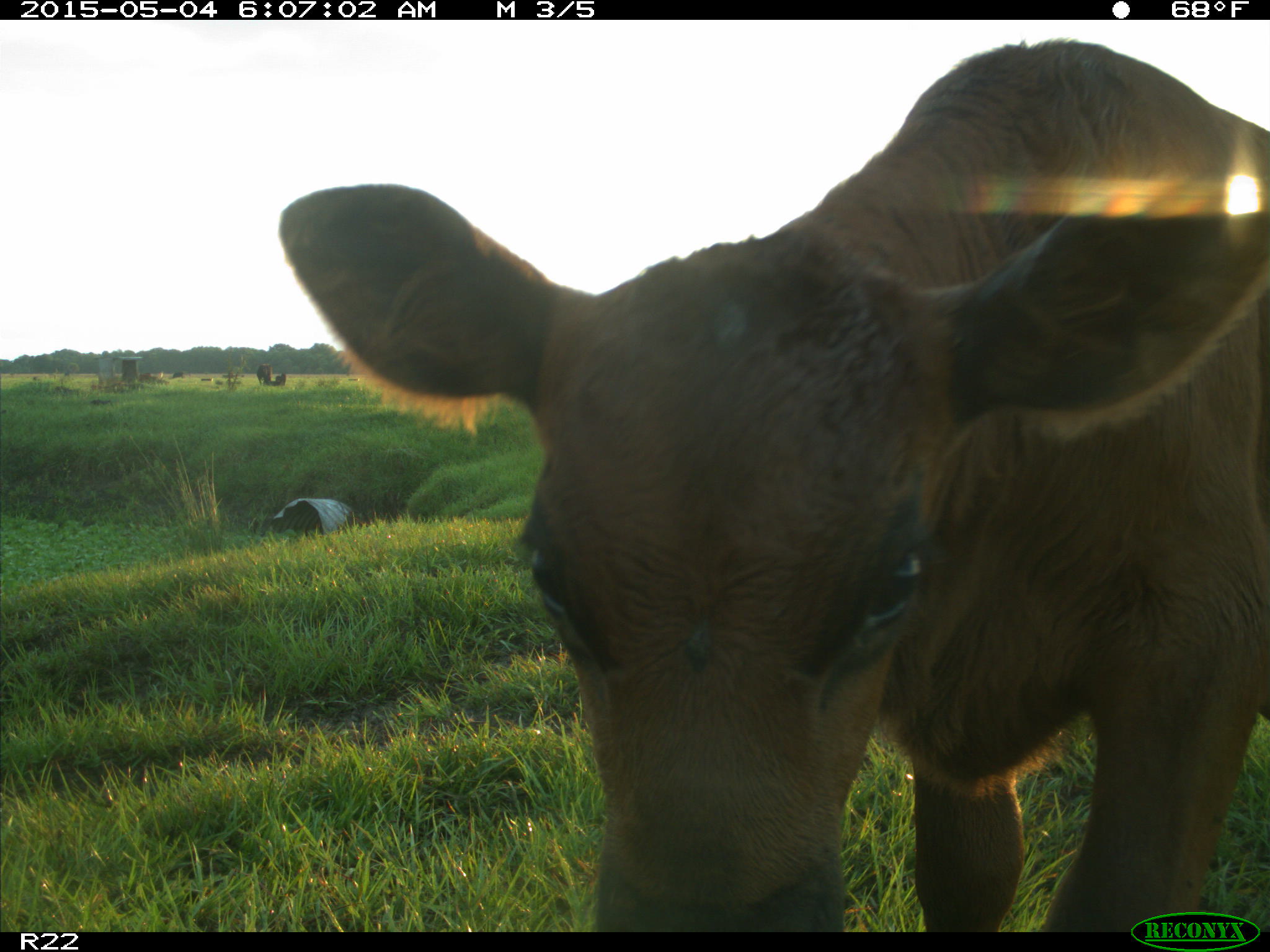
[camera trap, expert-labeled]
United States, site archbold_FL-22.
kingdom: Animalia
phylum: Chordata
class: Mammalia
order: Artiodactyla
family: Bovidae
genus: Bos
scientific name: Bos taurus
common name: domestic cow